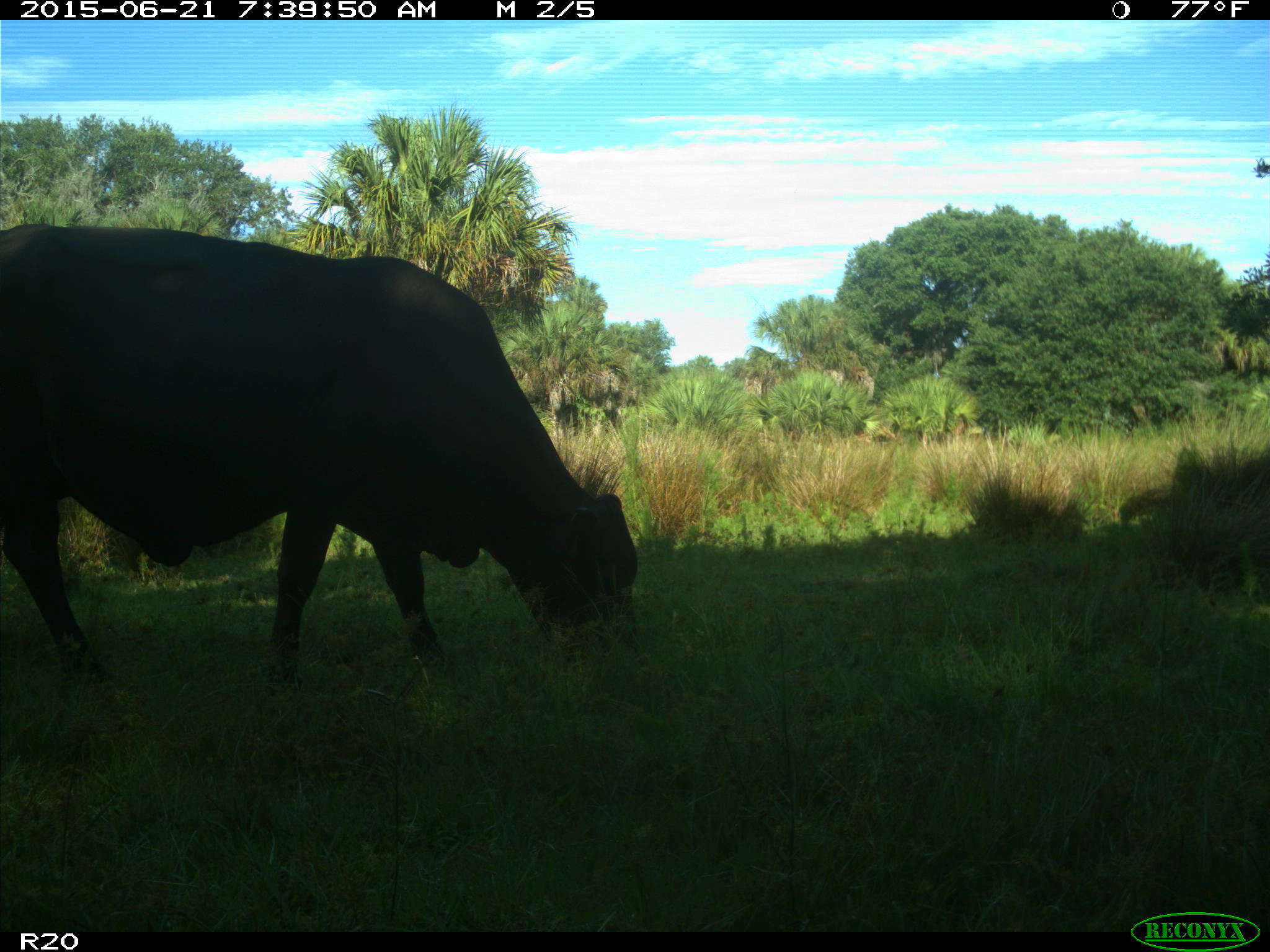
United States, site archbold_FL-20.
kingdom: Animalia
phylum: Chordata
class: Mammalia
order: Artiodactyla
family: Bovidae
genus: Bos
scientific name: Bos taurus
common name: domestic cow